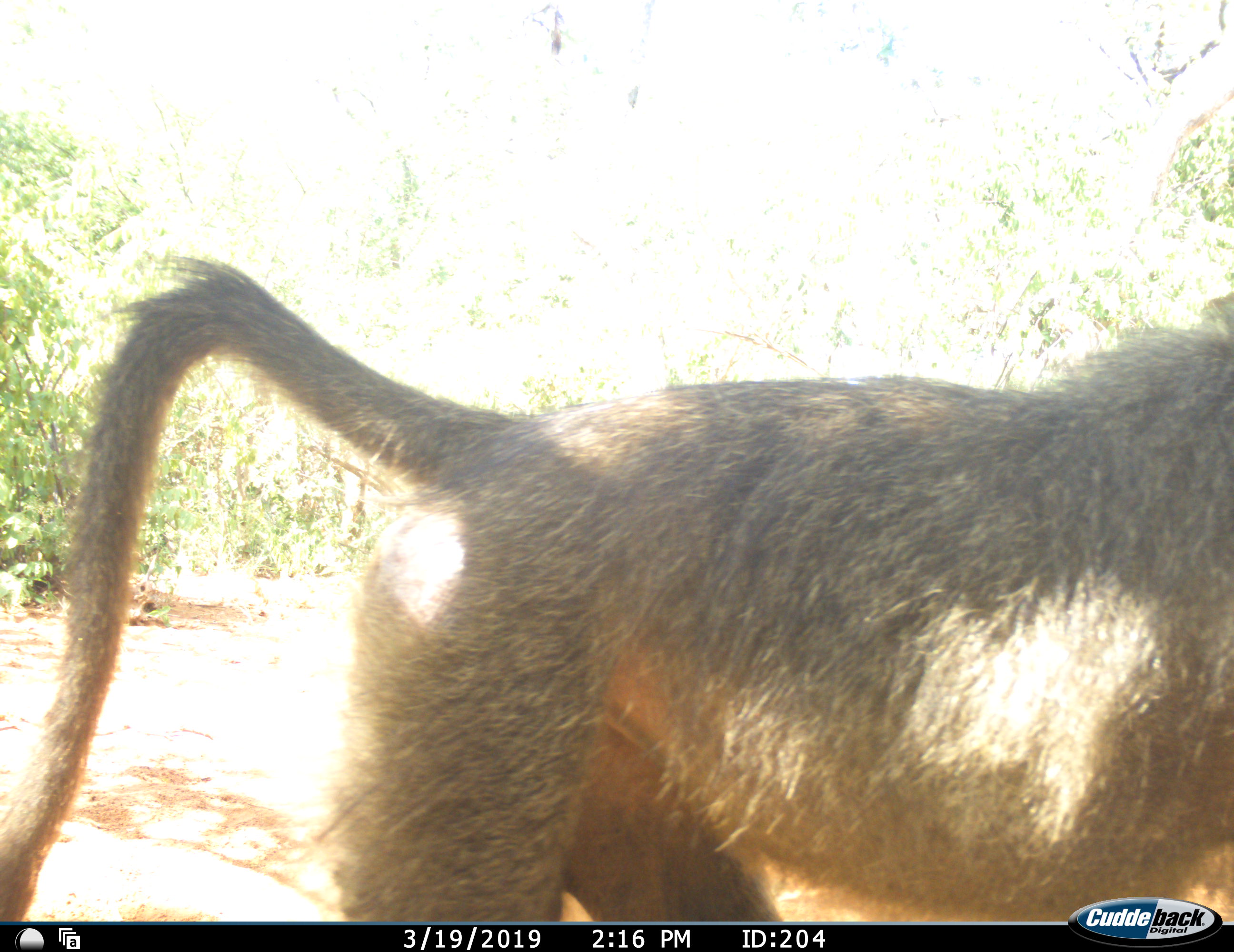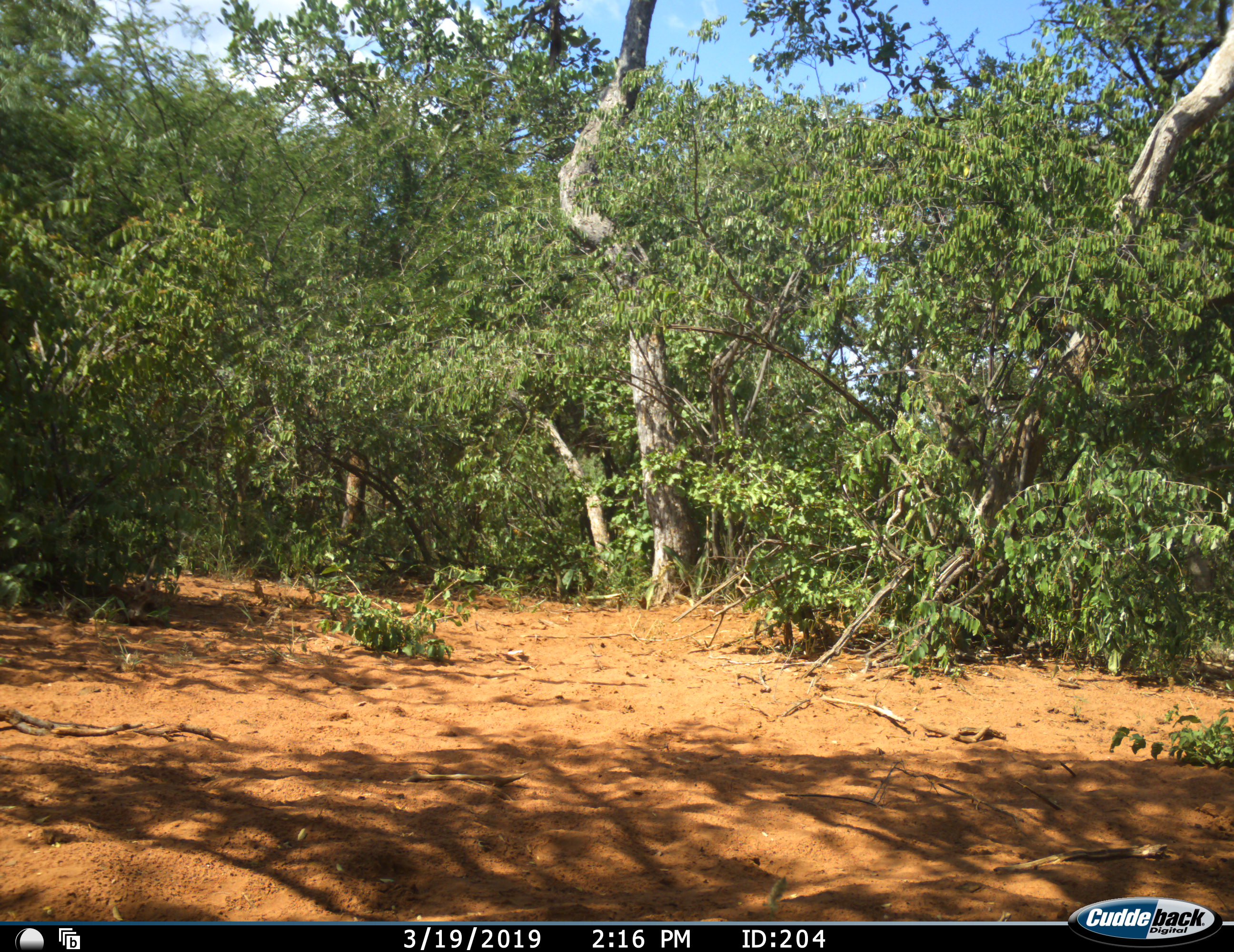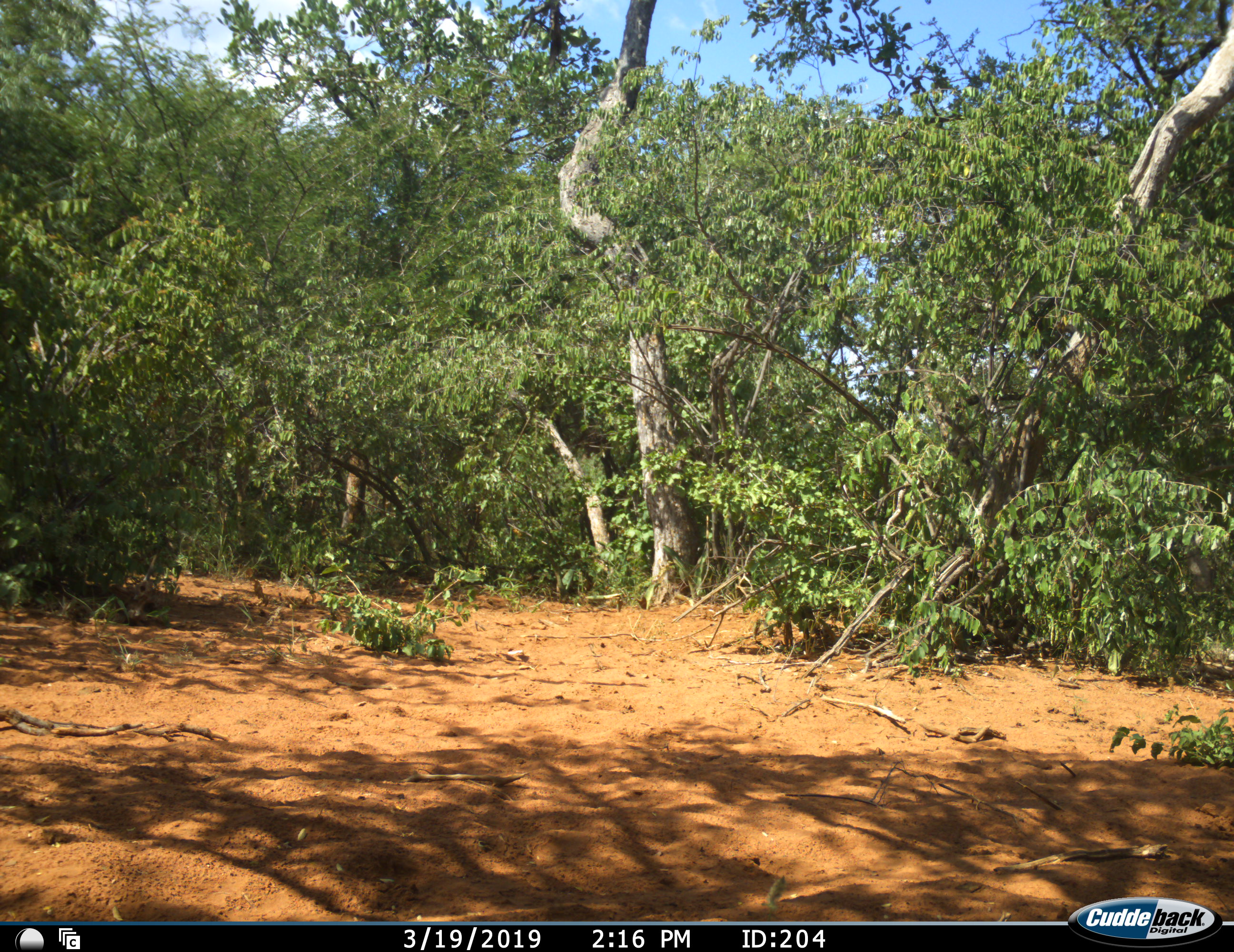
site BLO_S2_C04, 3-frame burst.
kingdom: Animalia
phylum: Chordata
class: Mammalia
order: Primates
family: Cercopithecidae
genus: Papio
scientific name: Papio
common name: baboon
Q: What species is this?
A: Baboon (Papio).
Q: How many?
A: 1.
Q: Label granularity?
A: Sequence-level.